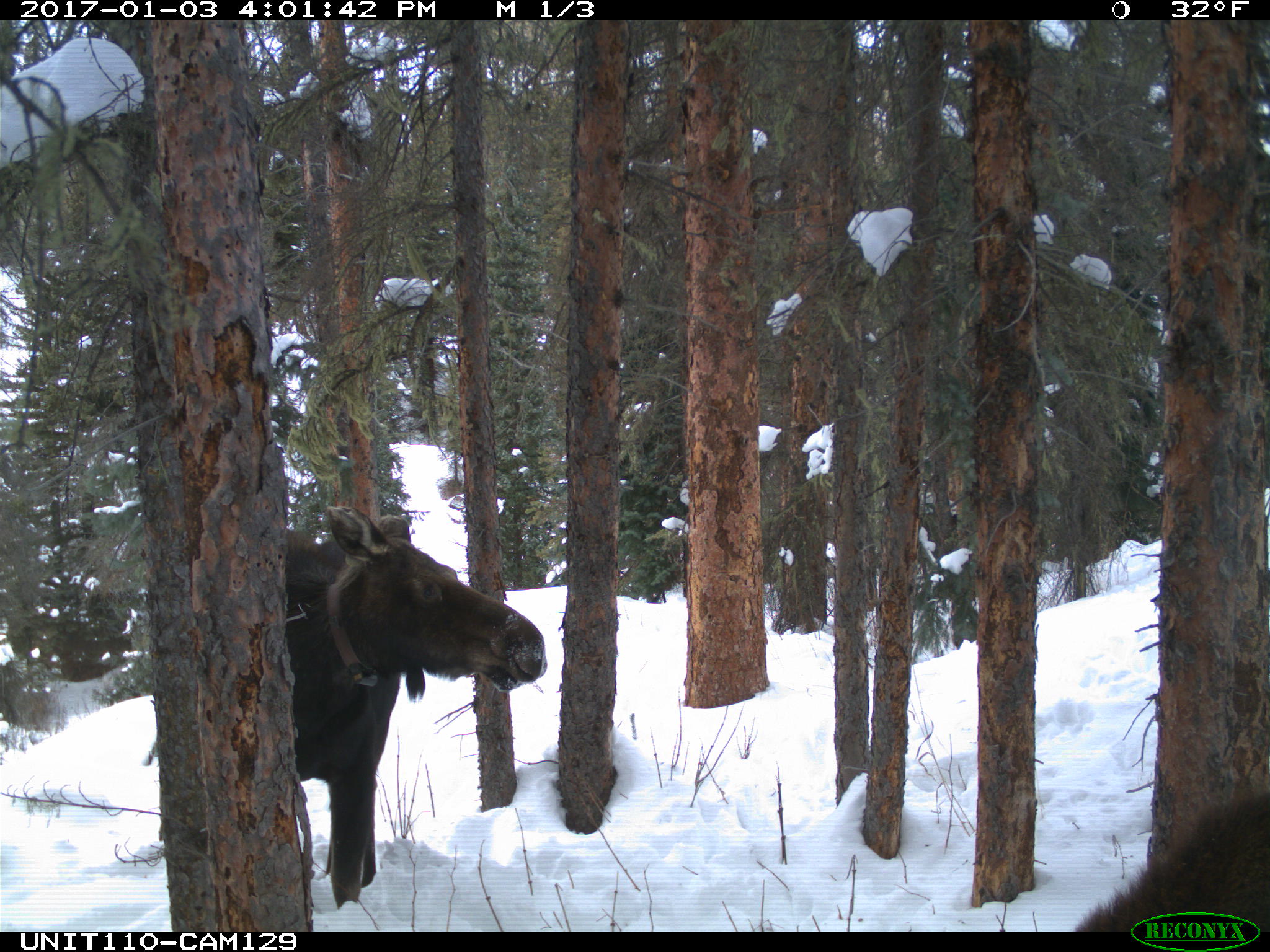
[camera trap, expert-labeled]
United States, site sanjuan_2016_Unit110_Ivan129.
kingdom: Animalia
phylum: Chordata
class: Mammalia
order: Artiodactyla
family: Cervidae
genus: Alces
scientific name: Alces alces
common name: moose